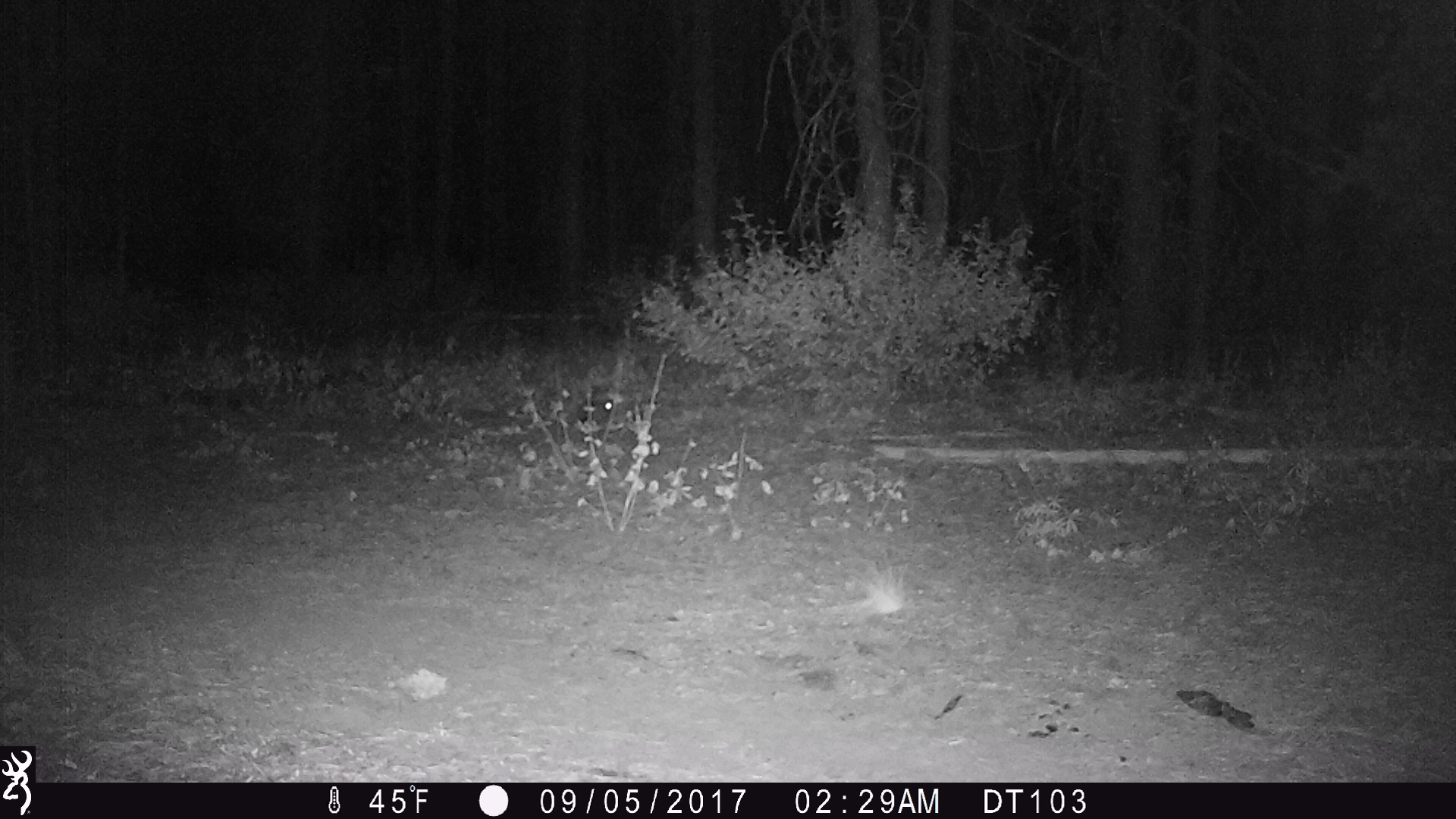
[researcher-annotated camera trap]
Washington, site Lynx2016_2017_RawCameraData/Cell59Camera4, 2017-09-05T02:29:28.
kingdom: Animalia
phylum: Chordata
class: Mammalia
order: Lagomorpha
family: Leporidae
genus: Lepus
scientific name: Lepus americanus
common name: snowshoe hare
Lepus americanus (snowshoe hare). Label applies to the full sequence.